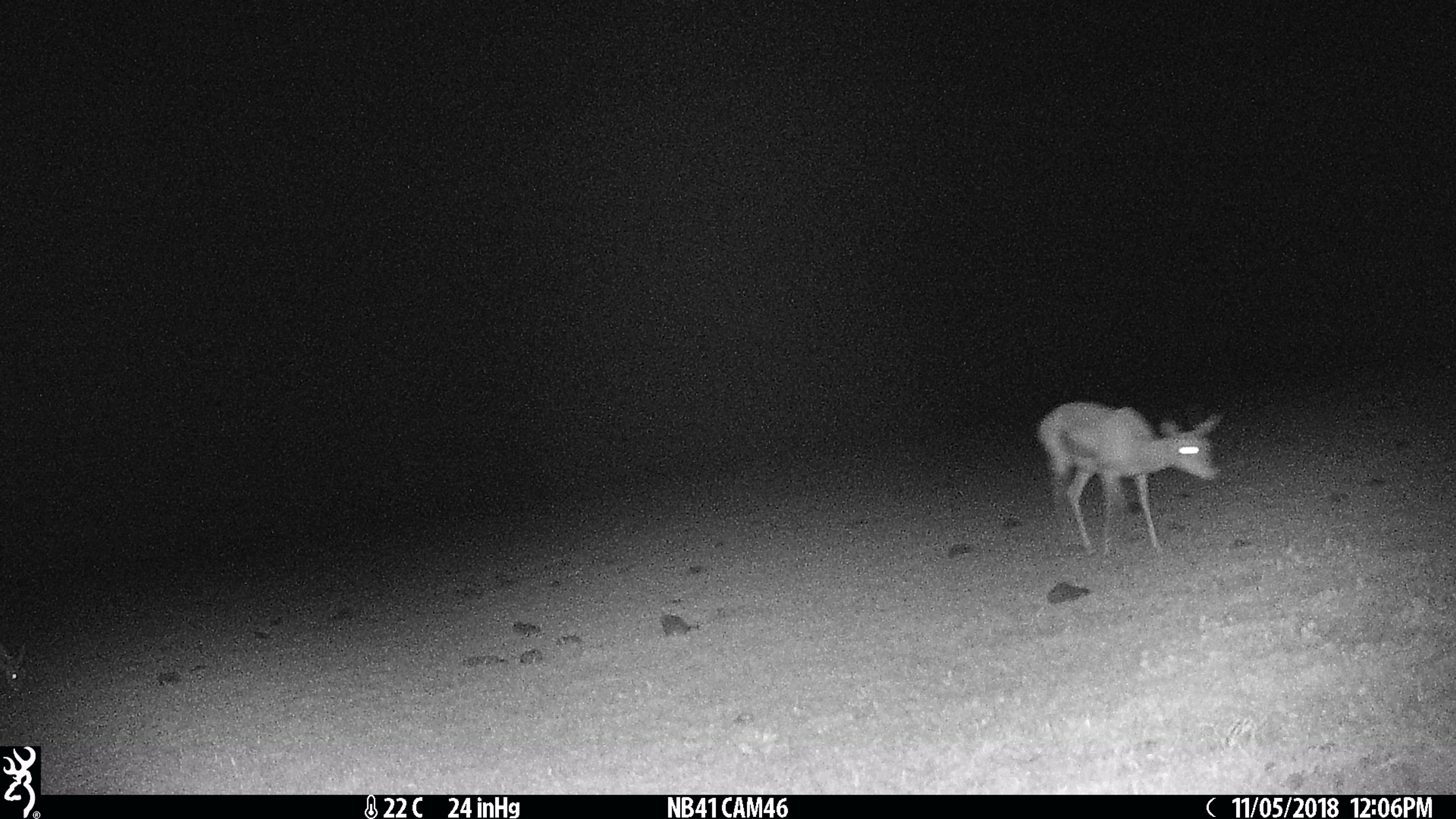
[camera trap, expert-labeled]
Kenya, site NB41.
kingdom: Animalia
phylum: Chordata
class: Mammalia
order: Artiodactyla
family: Bovidae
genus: Eudorcas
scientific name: Eudorcas thomsonii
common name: thomon's gazelle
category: gazelle thomsons